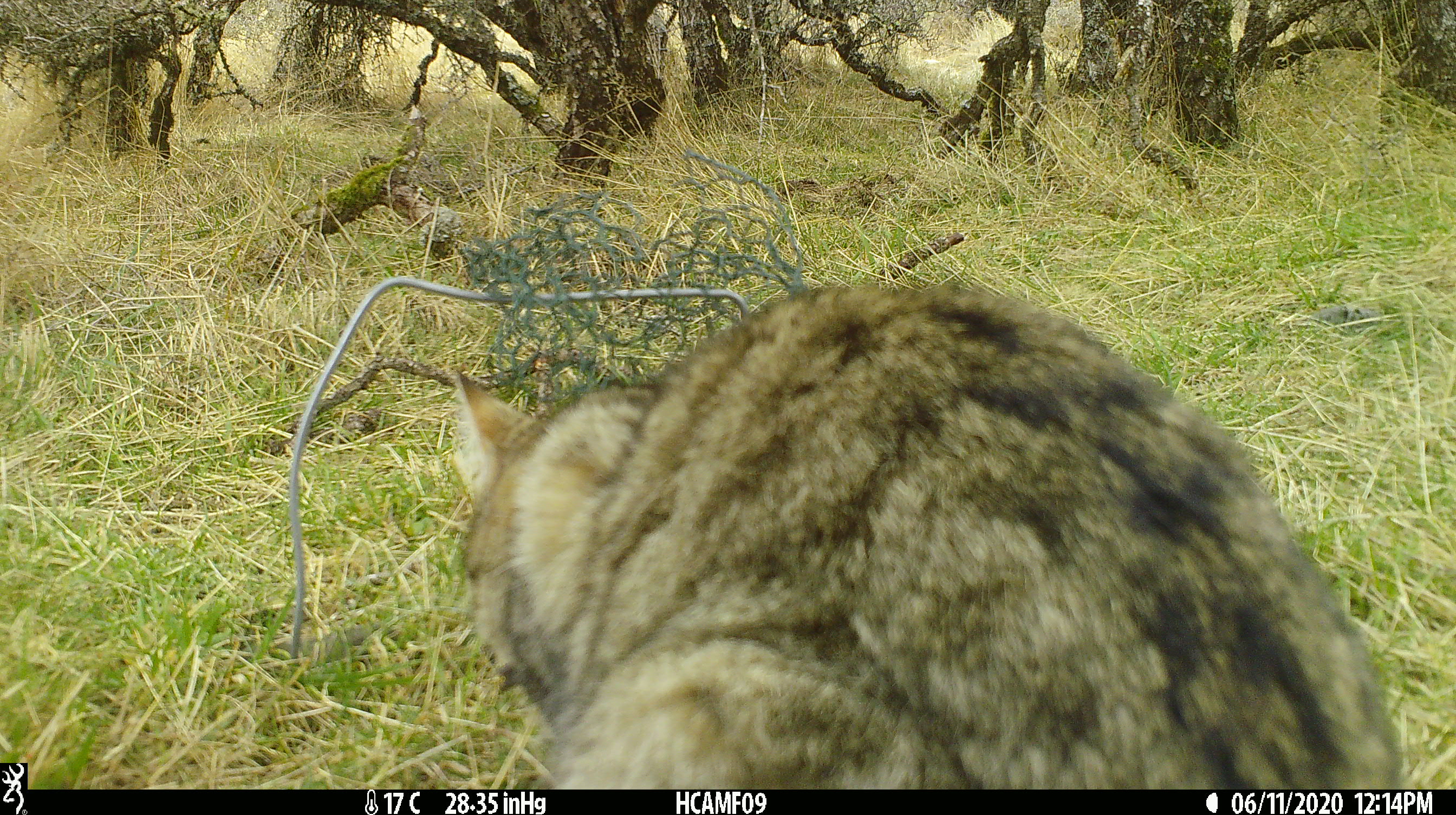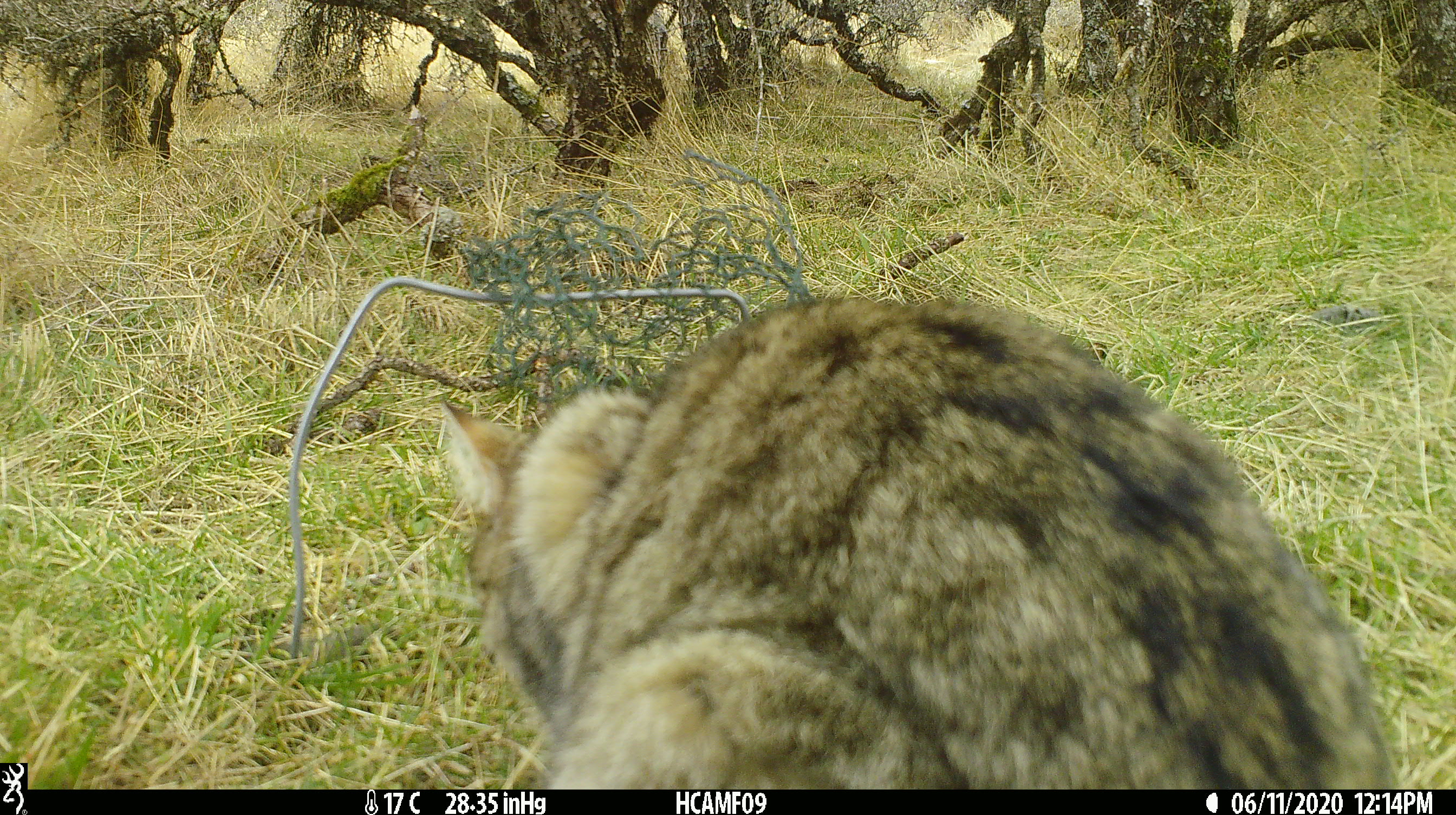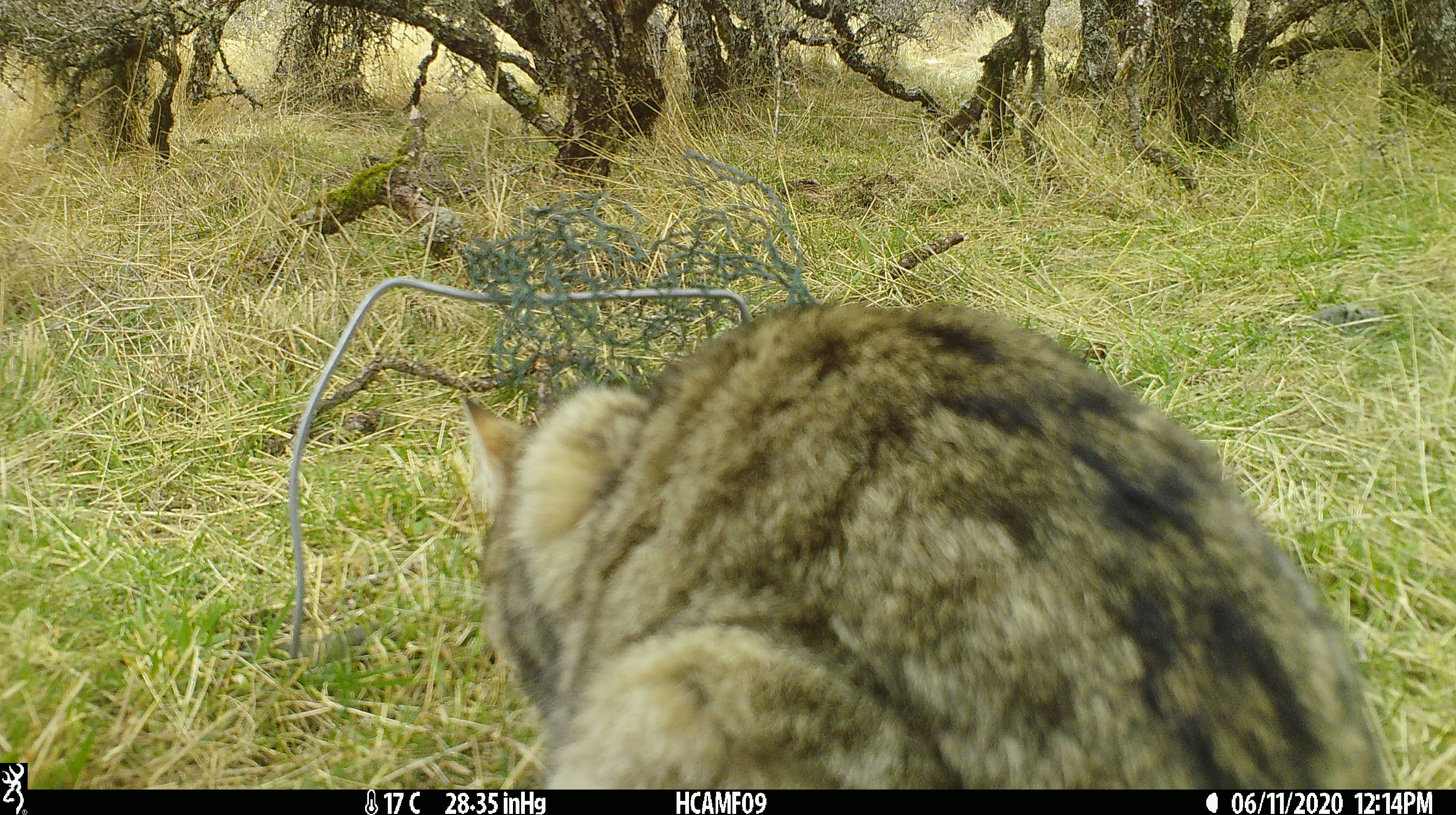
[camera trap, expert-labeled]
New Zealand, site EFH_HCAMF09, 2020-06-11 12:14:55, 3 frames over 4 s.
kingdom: Animalia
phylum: Chordata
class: Mammalia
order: Carnivora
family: Felidae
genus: Felis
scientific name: Felis catus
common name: domestic cat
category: cat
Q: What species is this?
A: Cat (domestic cat) (Felis catus).